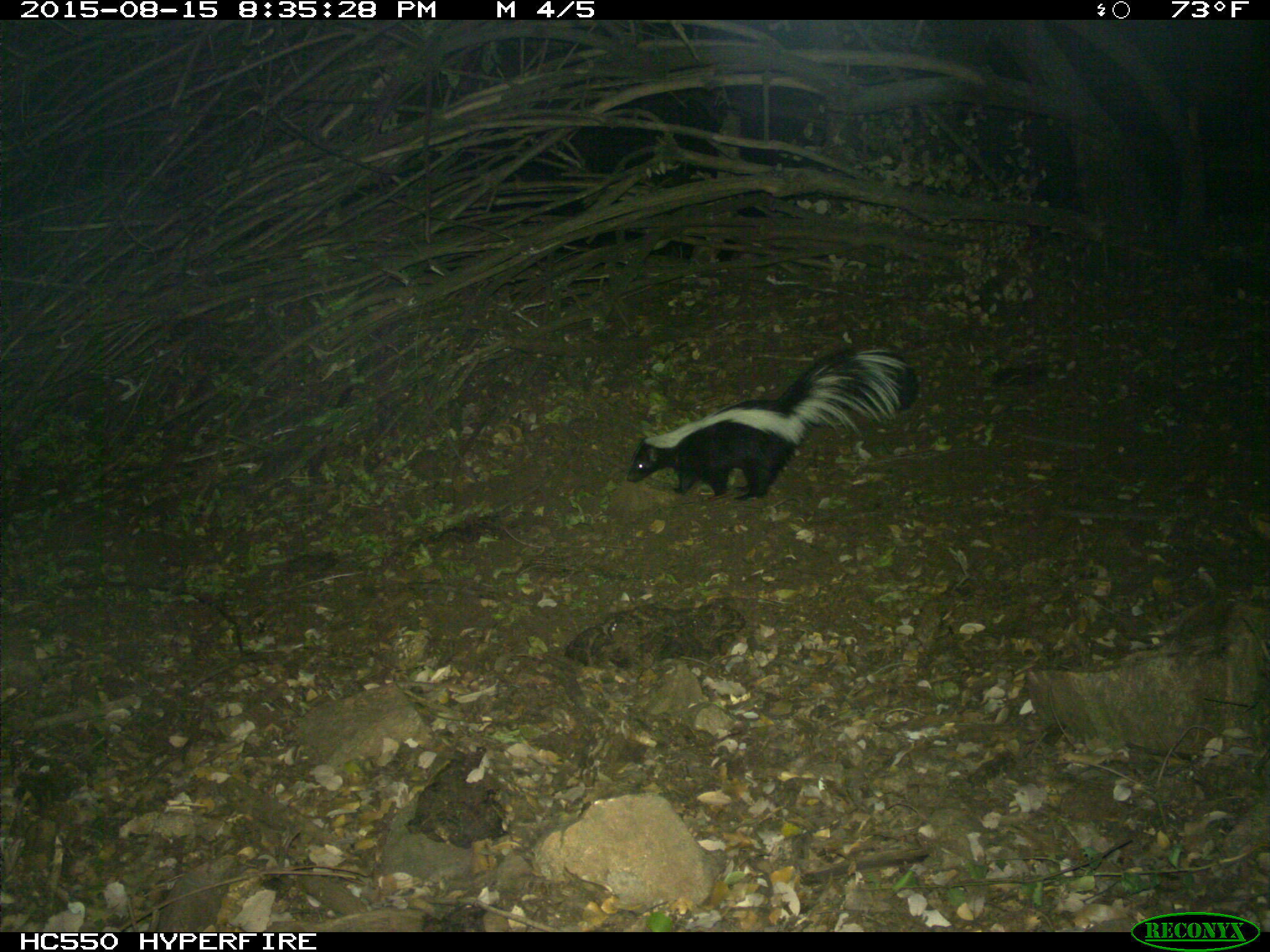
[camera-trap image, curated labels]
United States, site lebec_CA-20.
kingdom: Animalia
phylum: Chordata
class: Mammalia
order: Carnivora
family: Mephitidae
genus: Mephitis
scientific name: Mephitis mephitis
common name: striped skunk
Mephitis mephitis (striped skunk).